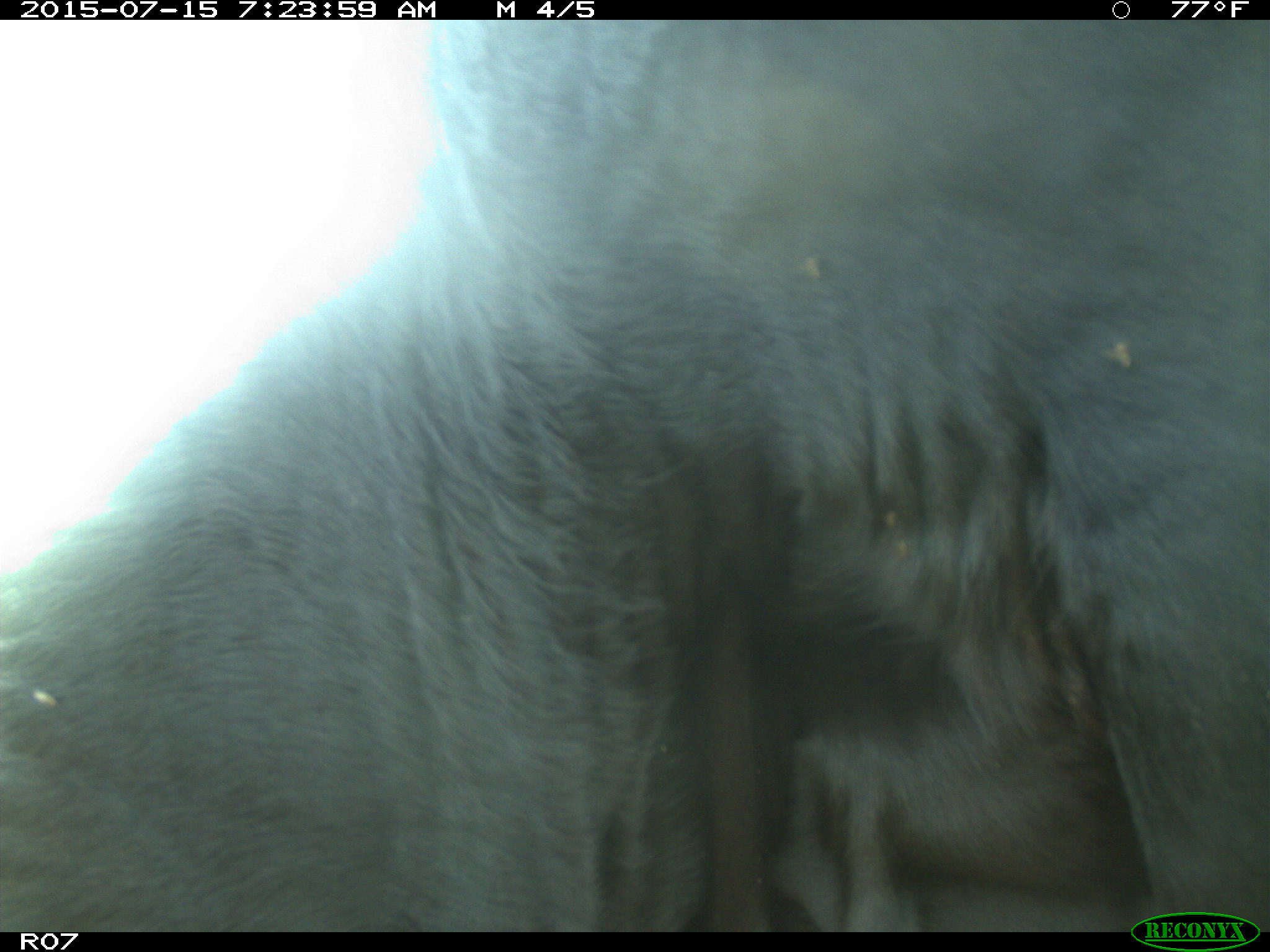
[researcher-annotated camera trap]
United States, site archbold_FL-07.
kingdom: Animalia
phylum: Chordata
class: Mammalia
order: Artiodactyla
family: Bovidae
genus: Bos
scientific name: Bos taurus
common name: domestic cow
Bos taurus (domestic cow).